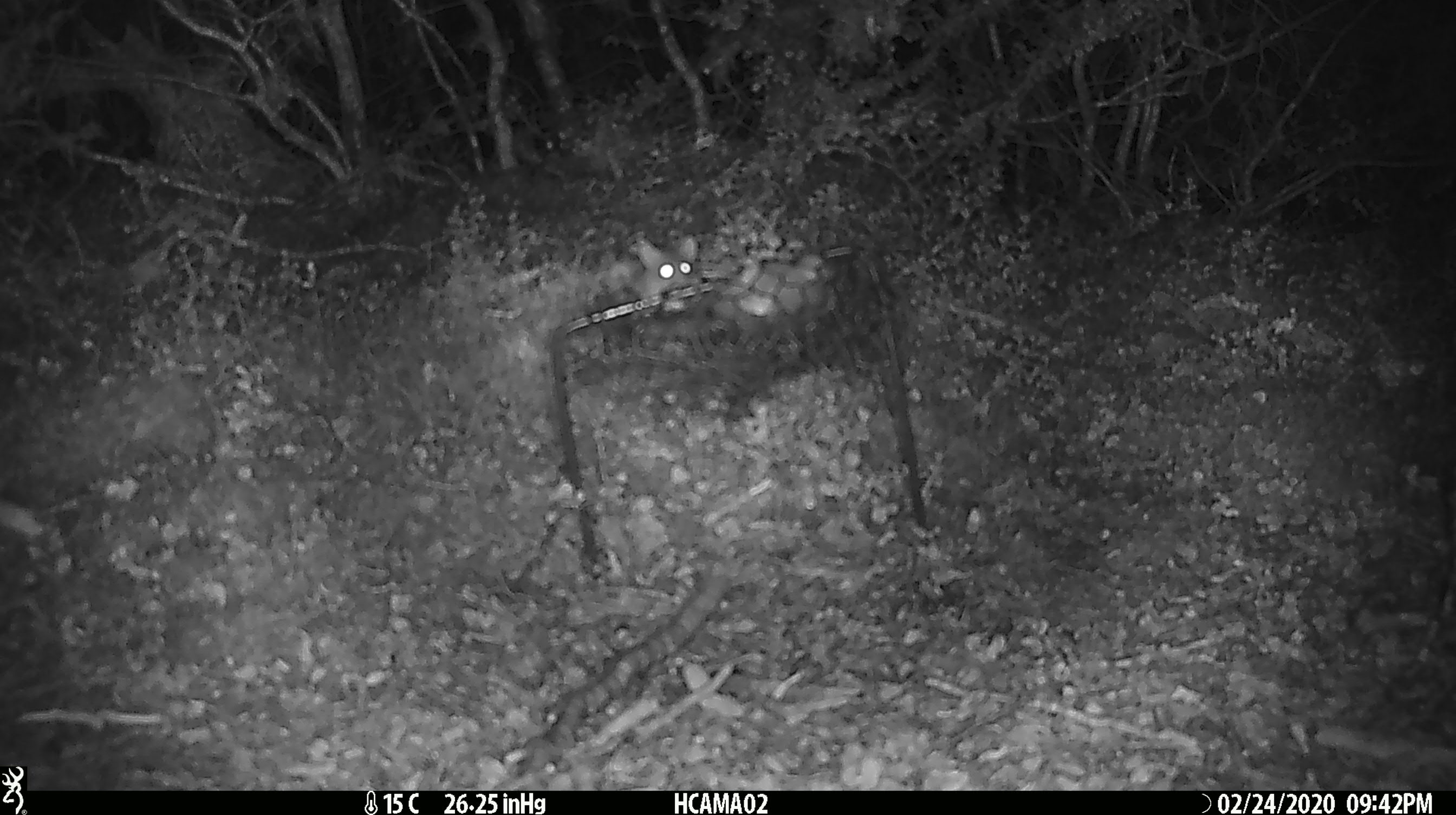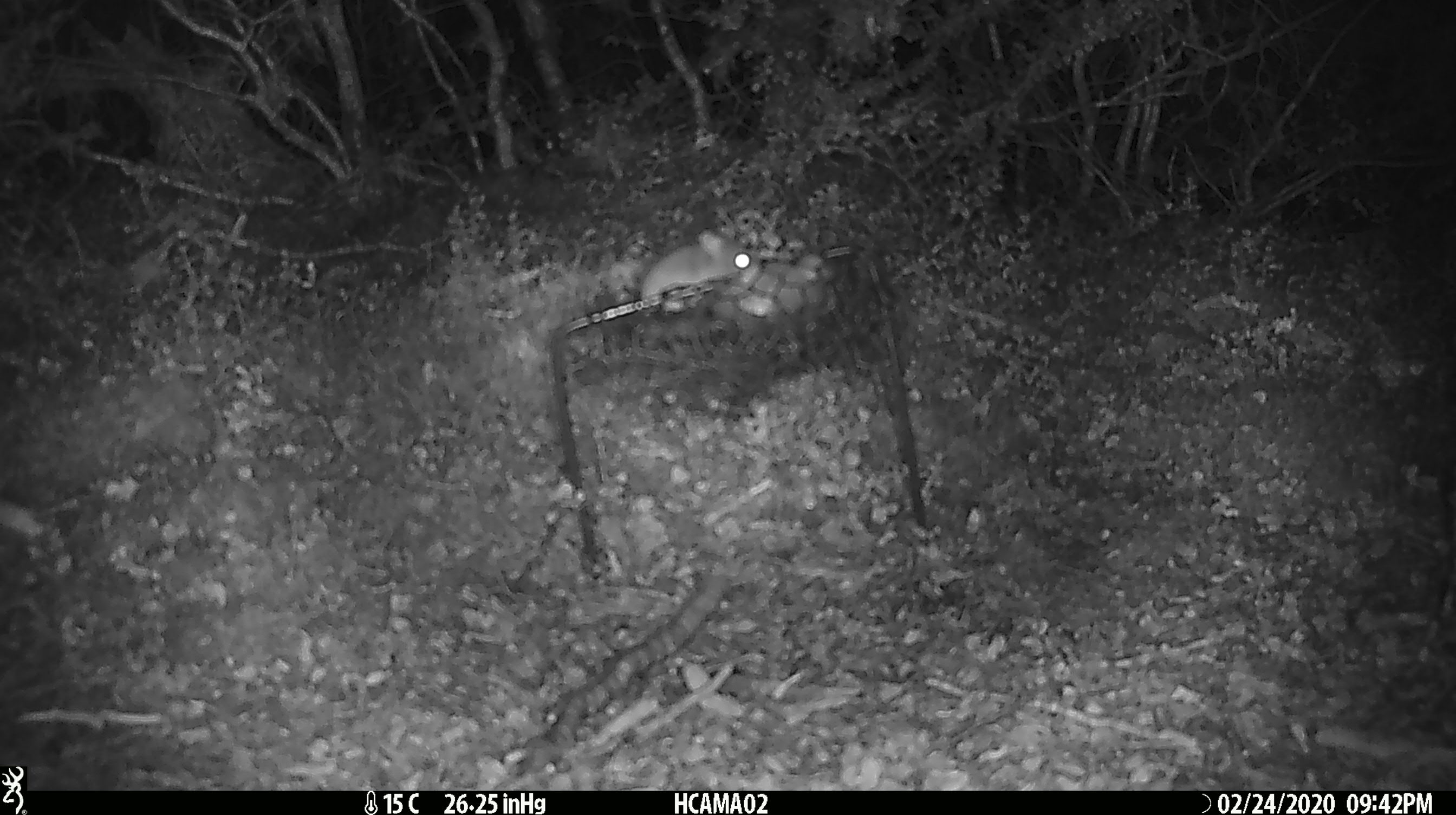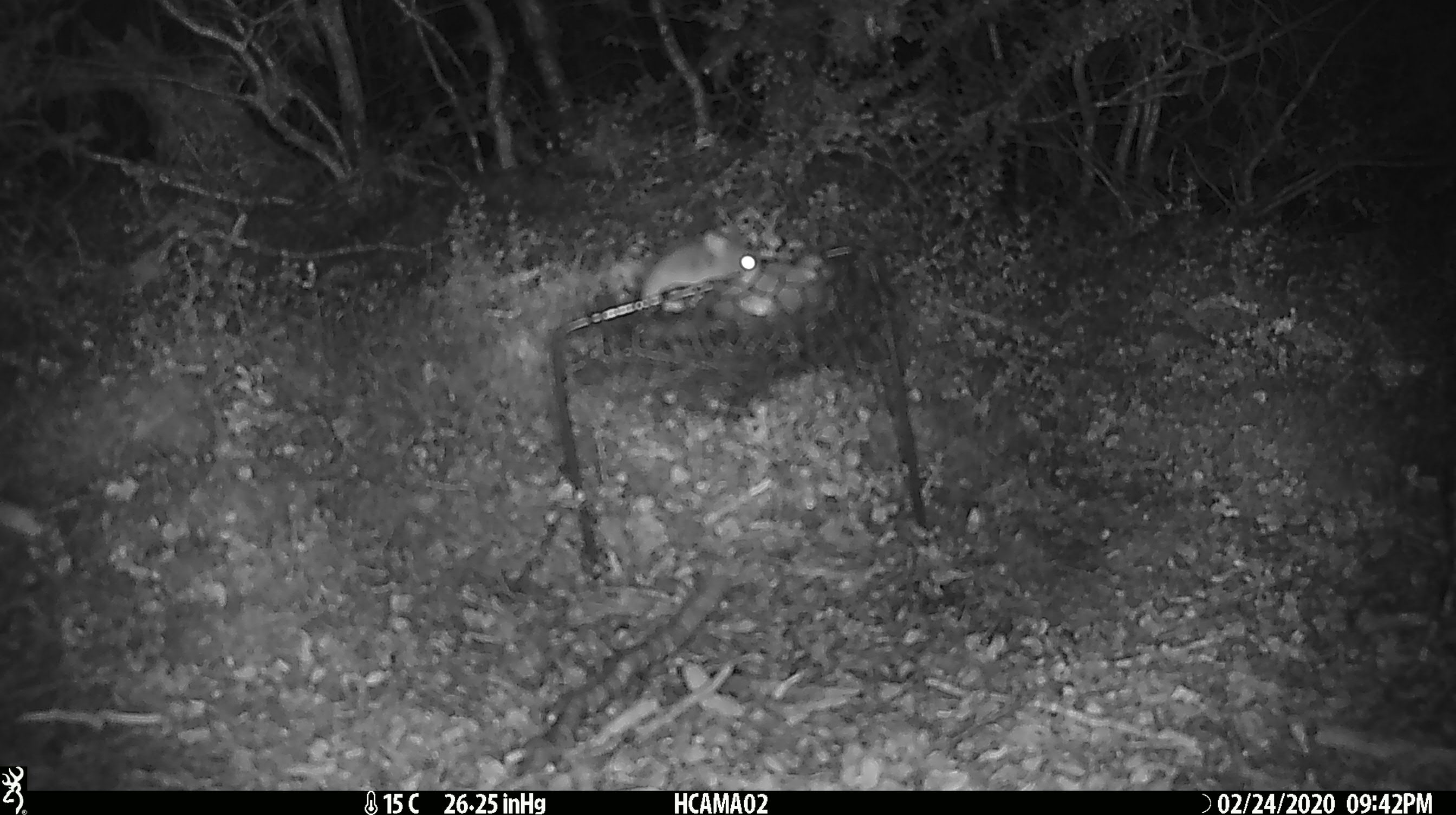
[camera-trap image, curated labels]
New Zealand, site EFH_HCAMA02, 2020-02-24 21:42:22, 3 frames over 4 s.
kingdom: Animalia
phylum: Chordata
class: Mammalia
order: Rodentia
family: Muridae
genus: Mus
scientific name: Mus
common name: mouse